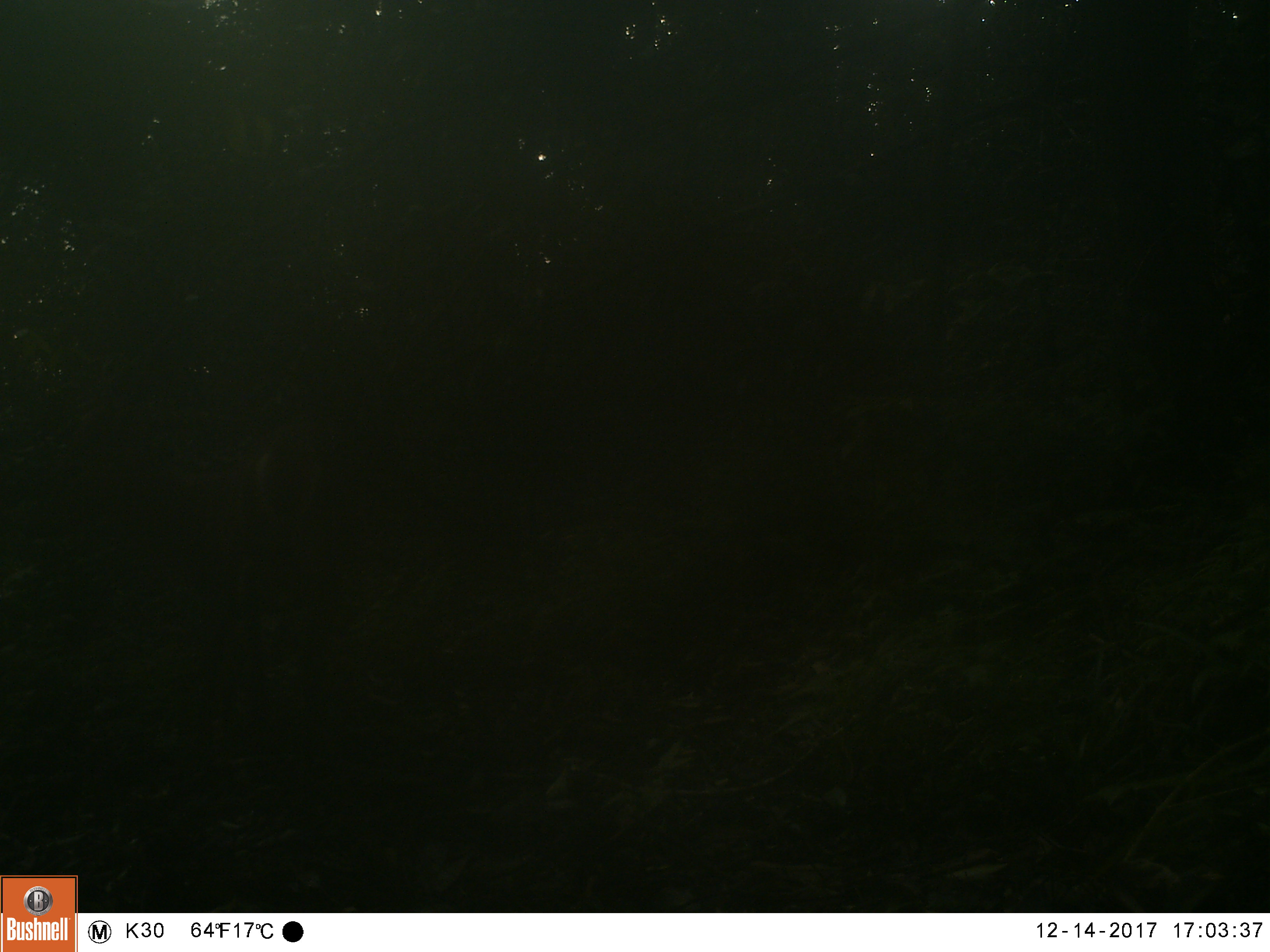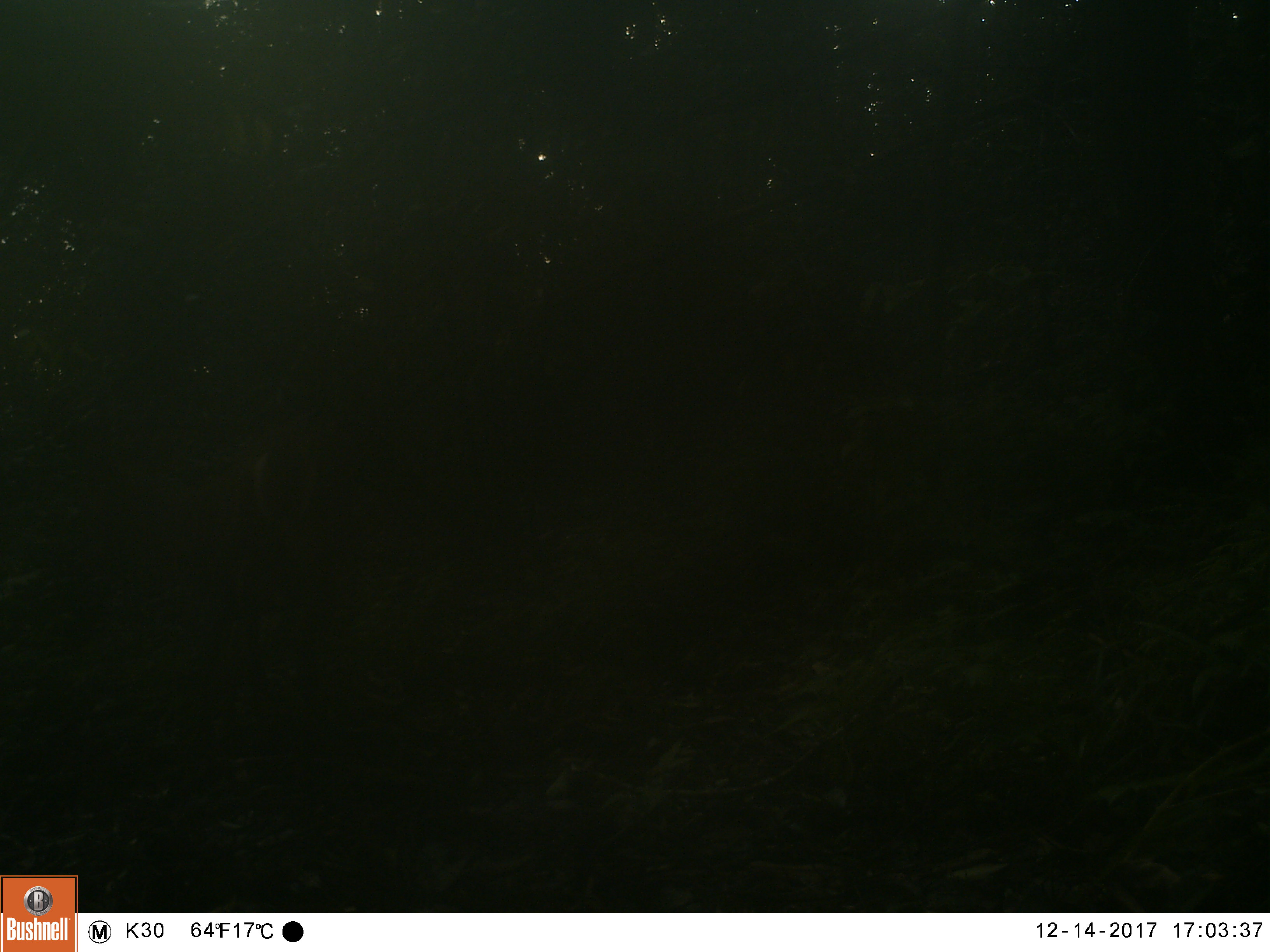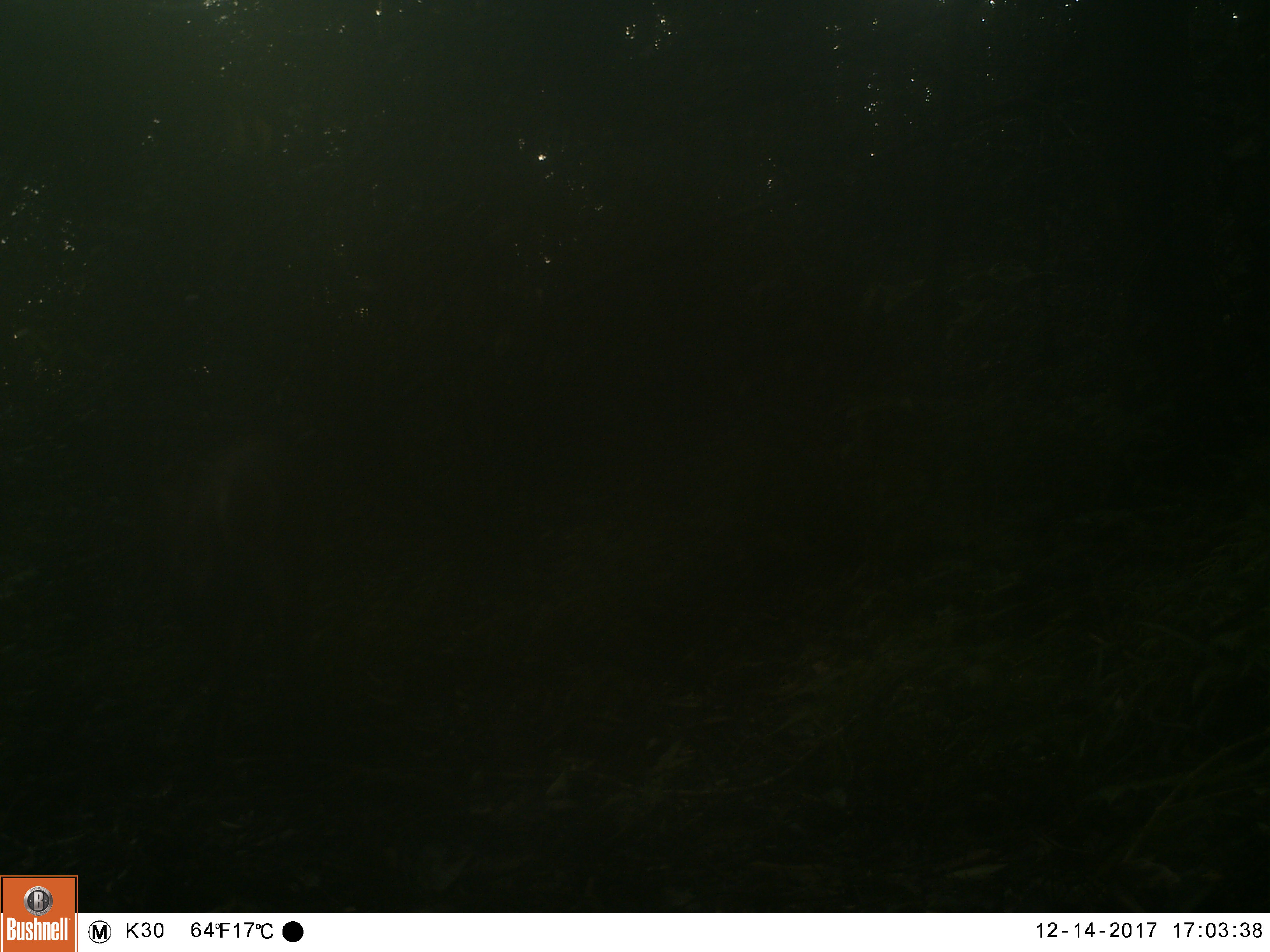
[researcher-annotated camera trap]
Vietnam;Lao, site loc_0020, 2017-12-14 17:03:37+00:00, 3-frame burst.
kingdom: Animalia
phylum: Chordata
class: Mammalia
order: Artiodactyla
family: Cervidae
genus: Muntiacus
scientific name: Muntiacus vuquangensis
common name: large-antlered muntjac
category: large antlered muntjac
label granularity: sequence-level